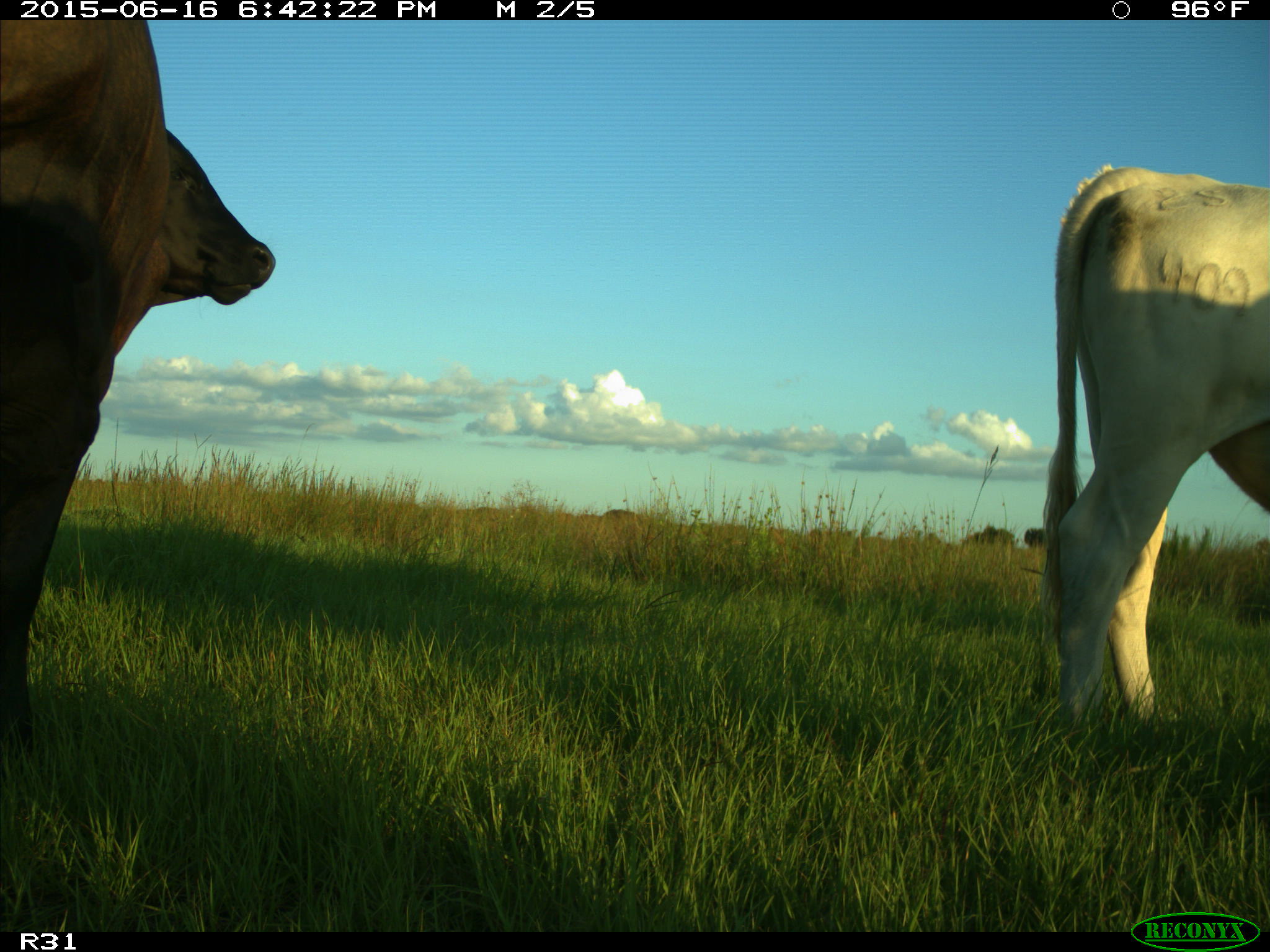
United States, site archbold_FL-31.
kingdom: Animalia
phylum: Chordata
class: Mammalia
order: Artiodactyla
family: Bovidae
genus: Bos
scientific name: Bos taurus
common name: domestic cow